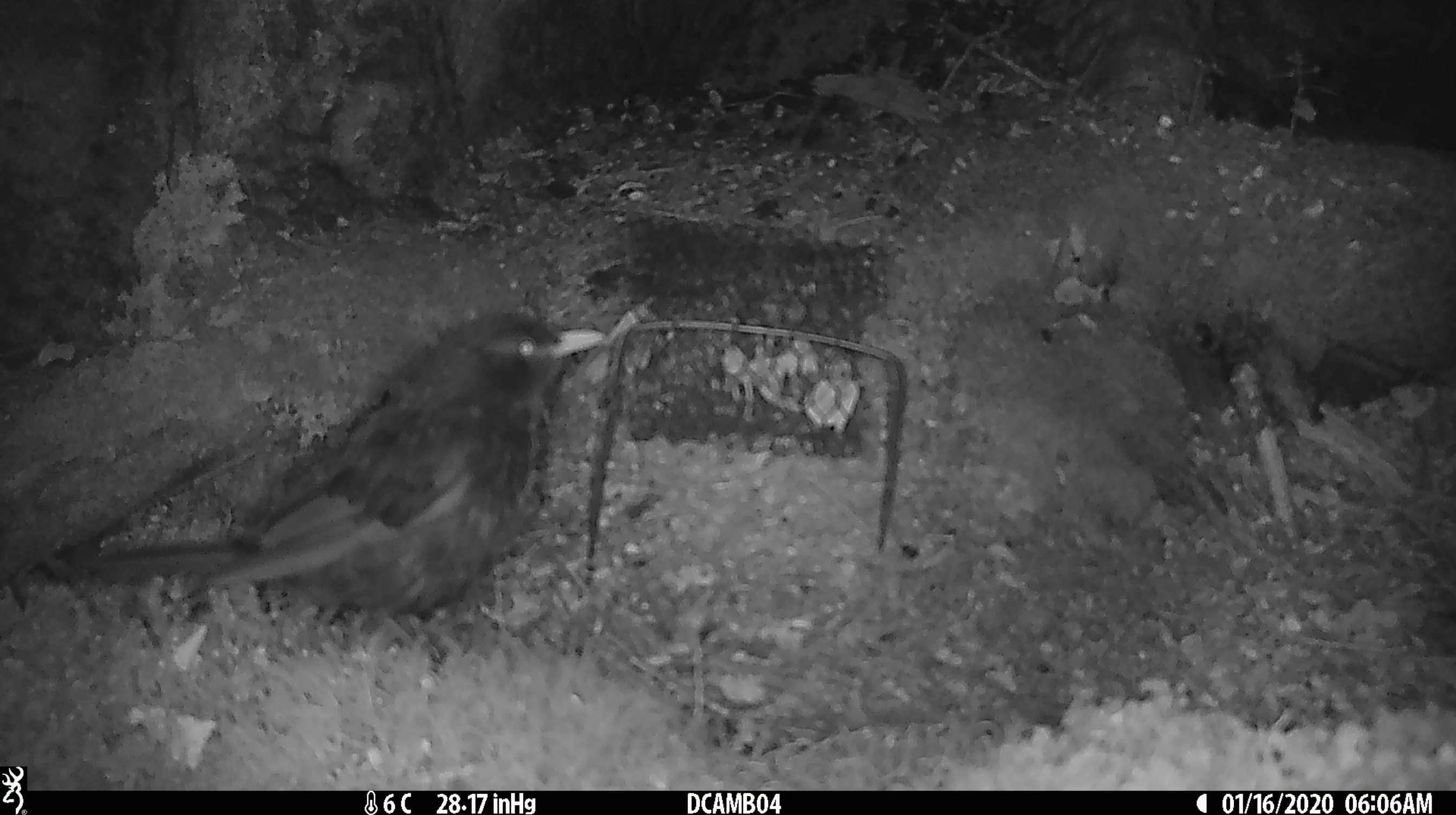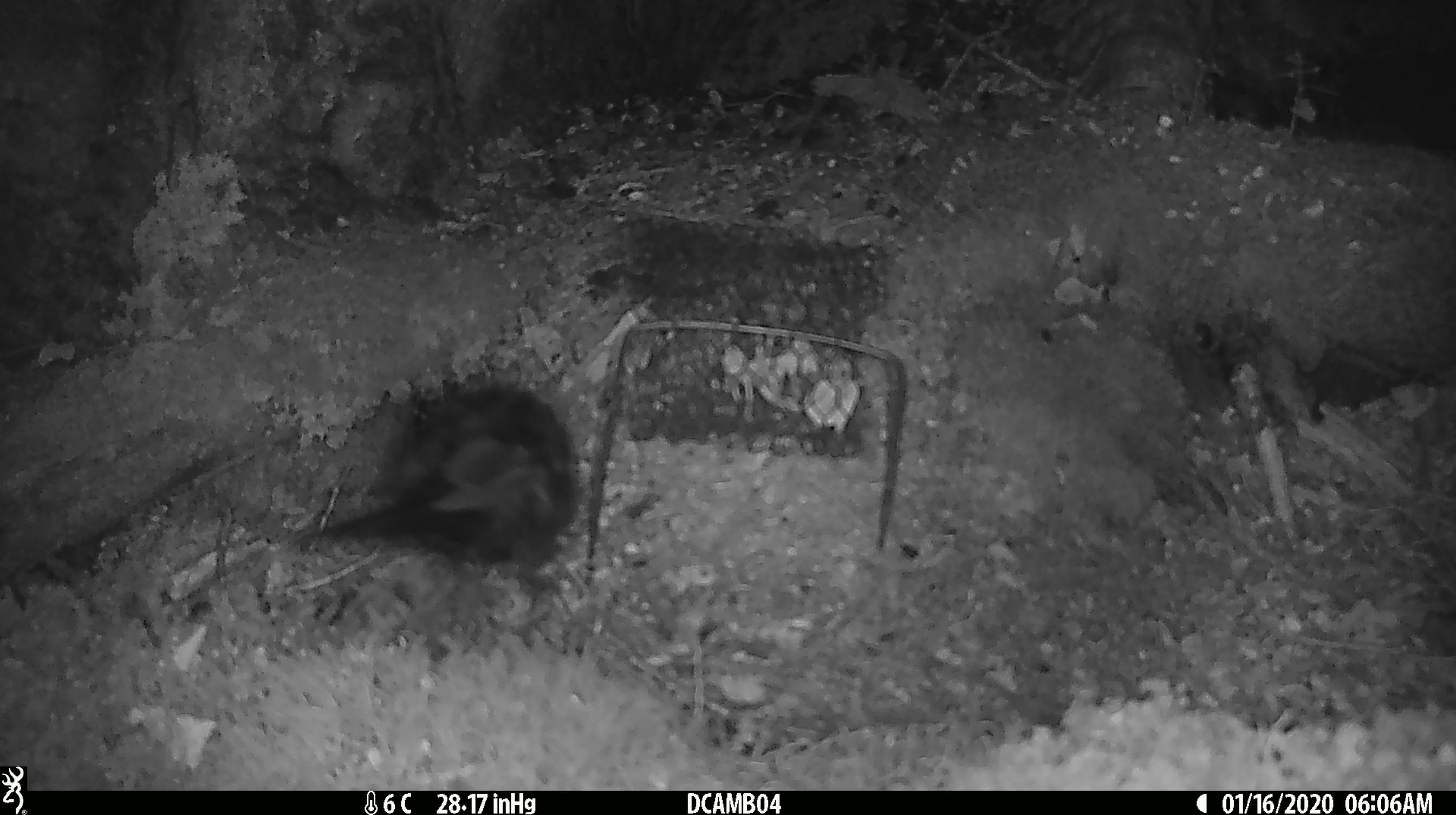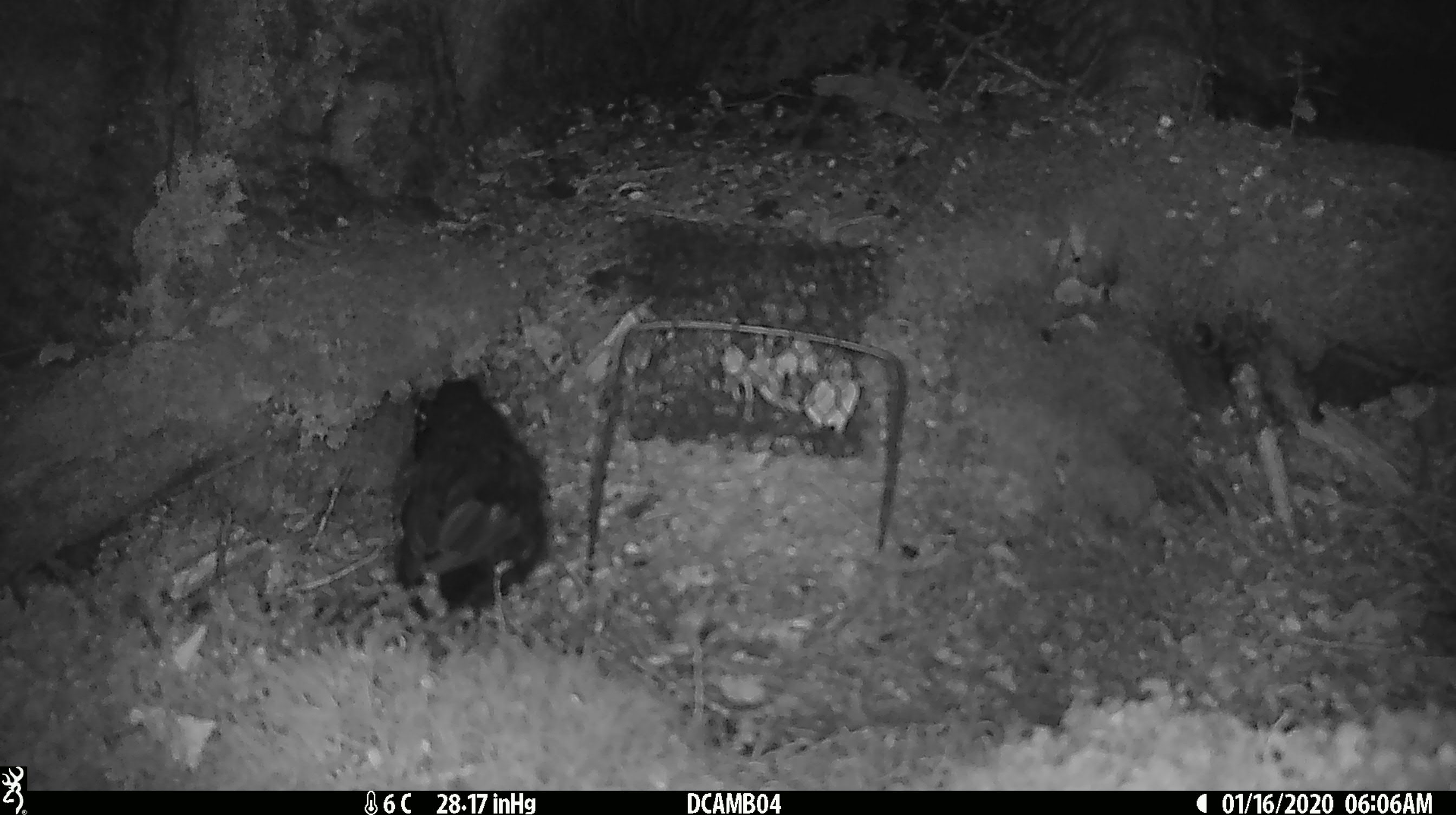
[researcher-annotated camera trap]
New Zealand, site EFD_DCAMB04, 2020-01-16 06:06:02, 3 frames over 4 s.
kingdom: Animalia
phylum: Chordata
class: Aves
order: Passeriformes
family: Turdidae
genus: Turdus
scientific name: Turdus merula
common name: eurasian blackbird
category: blackbird